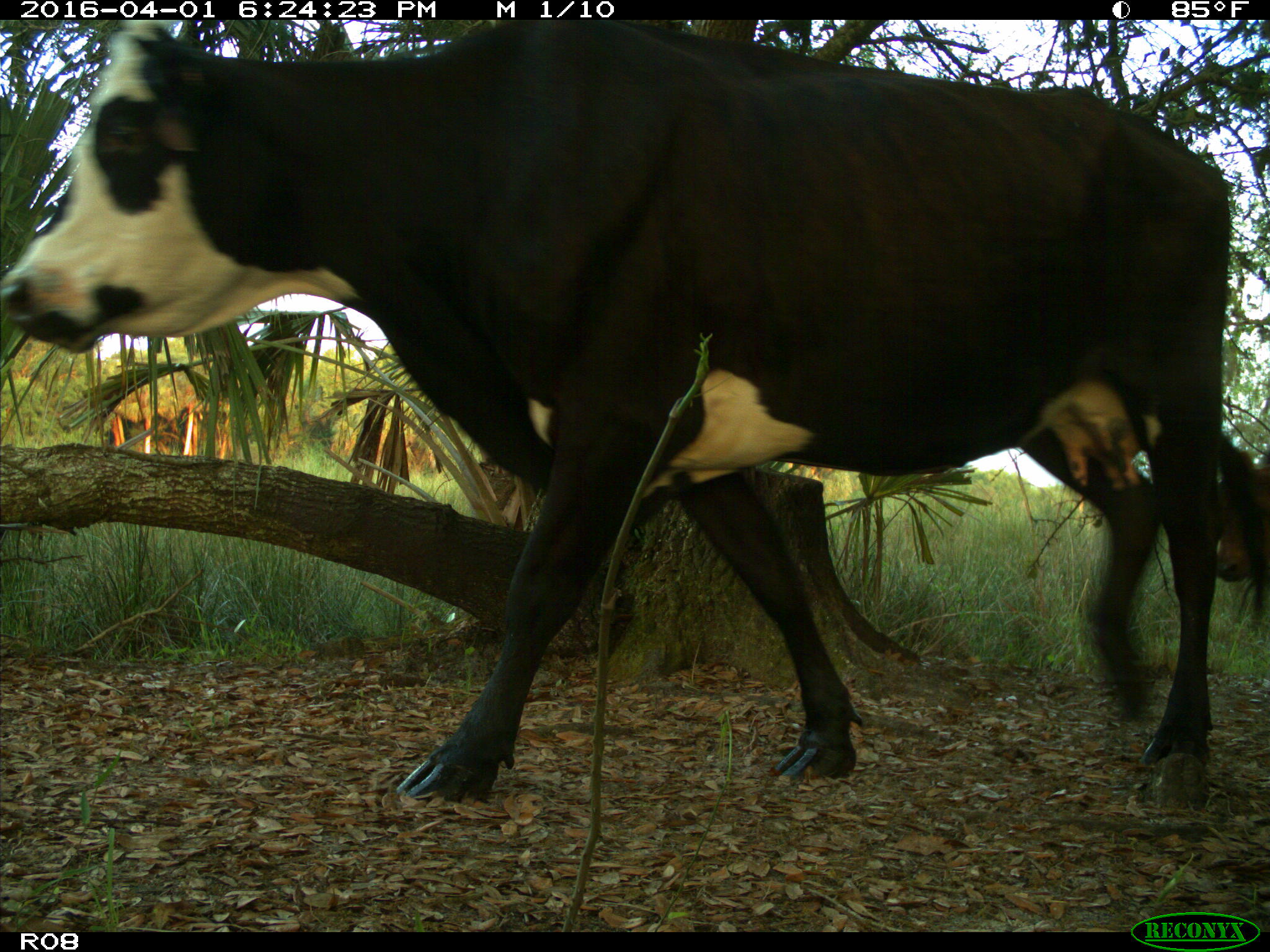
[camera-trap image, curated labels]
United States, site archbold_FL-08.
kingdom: Animalia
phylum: Chordata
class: Mammalia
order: Artiodactyla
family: Bovidae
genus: Bos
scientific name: Bos taurus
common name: domestic cow